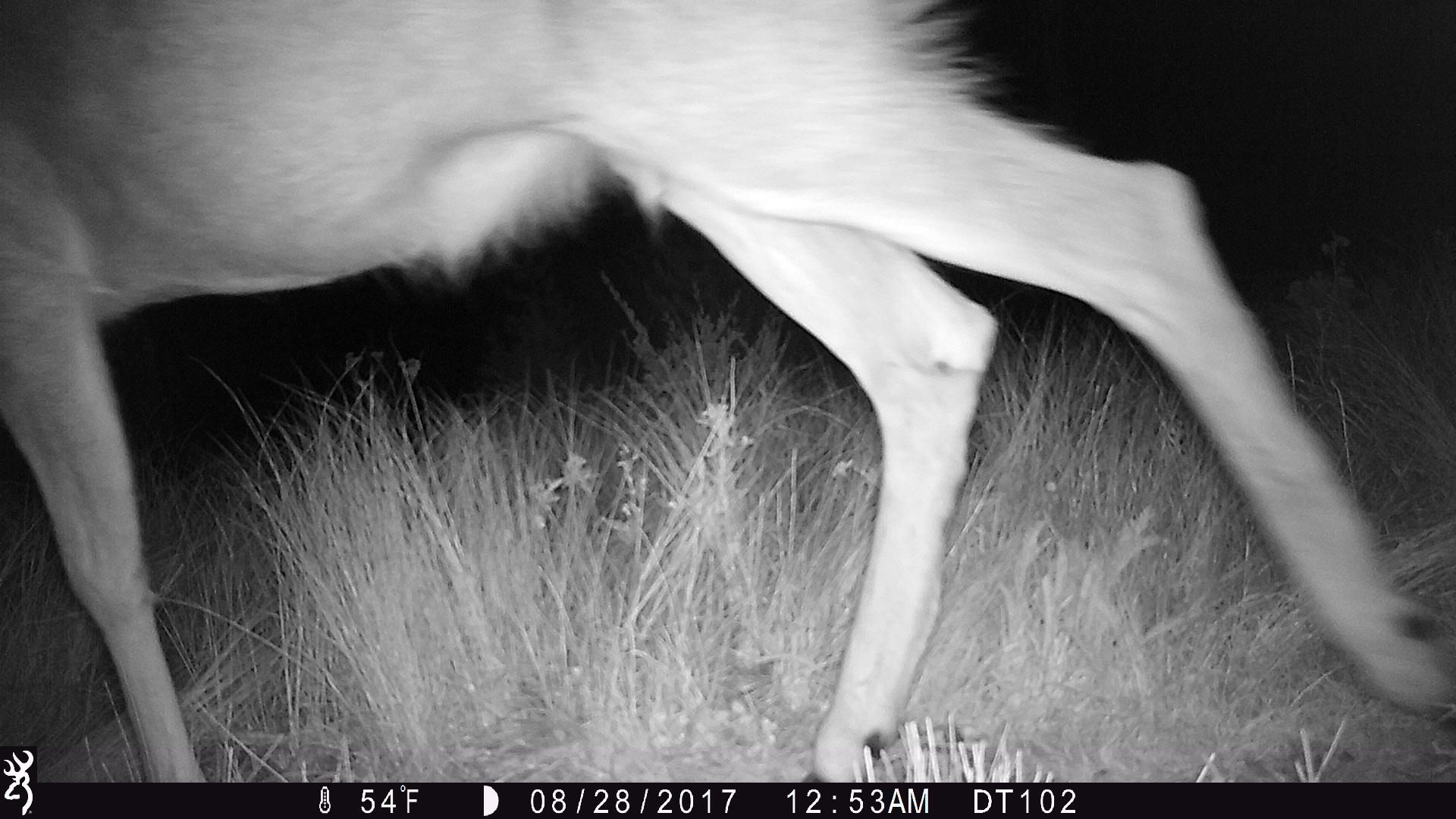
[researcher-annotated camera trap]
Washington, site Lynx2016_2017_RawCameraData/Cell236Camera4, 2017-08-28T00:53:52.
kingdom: Animalia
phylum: Chordata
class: Mammalia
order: Artiodactyla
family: Cervidae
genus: Odocoileus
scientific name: Odocoileus hemionus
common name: mule deer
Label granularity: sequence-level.